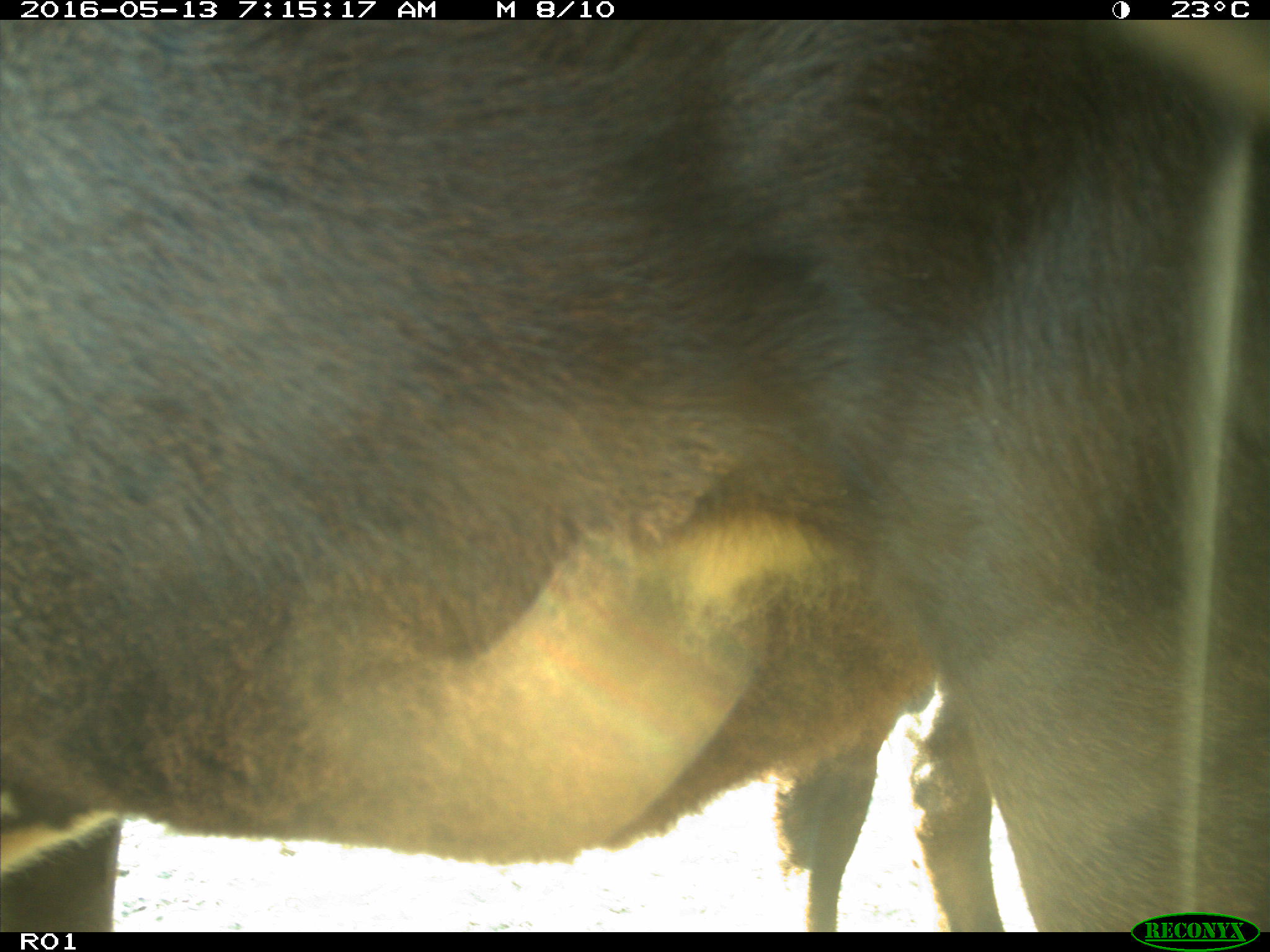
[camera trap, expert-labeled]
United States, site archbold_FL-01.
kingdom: Animalia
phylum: Chordata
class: Mammalia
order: Artiodactyla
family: Bovidae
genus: Bos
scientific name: Bos taurus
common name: domestic cow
Bos taurus (domestic cow).